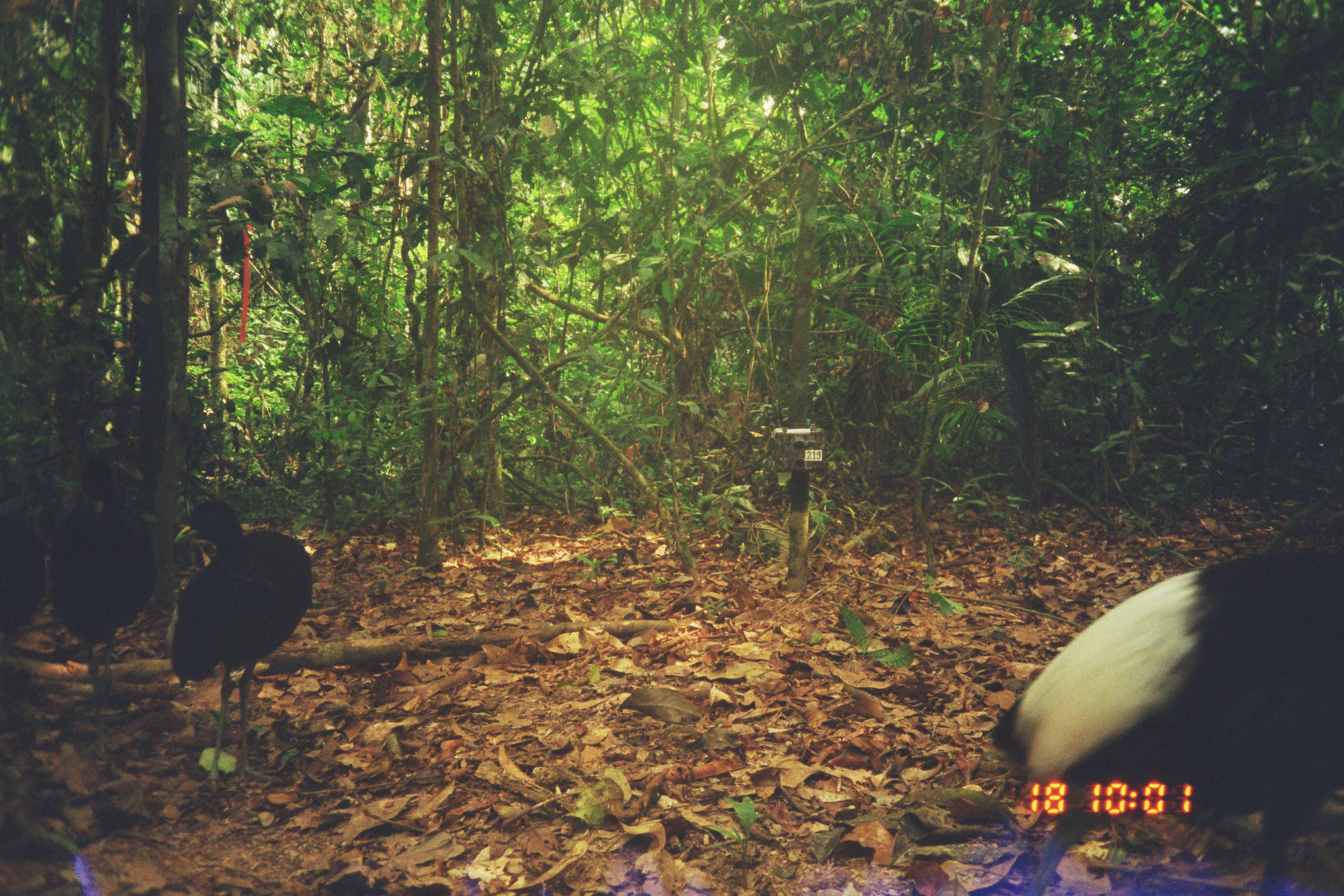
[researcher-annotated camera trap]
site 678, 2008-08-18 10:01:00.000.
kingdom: Animalia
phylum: Chordata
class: Aves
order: Gruiformes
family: Psophiidae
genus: Psophia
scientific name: Psophia leucoptera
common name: pale-winged trumpeter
Psophia leucoptera (pale-winged trumpeter).